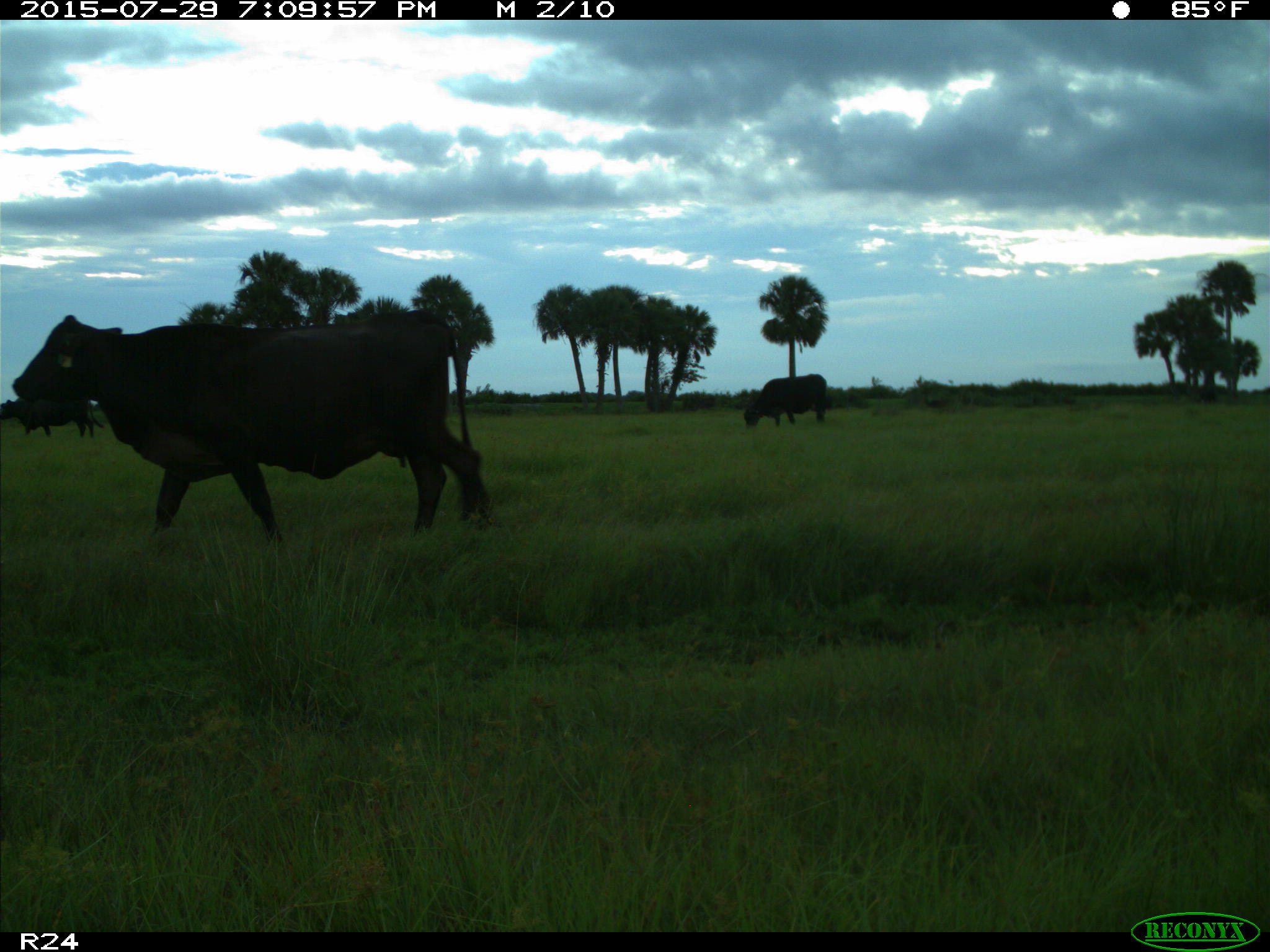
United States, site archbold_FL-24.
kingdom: Animalia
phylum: Chordata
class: Mammalia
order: Artiodactyla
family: Bovidae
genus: Bos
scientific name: Bos taurus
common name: domestic cow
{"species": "Bos taurus (domestic cow)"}